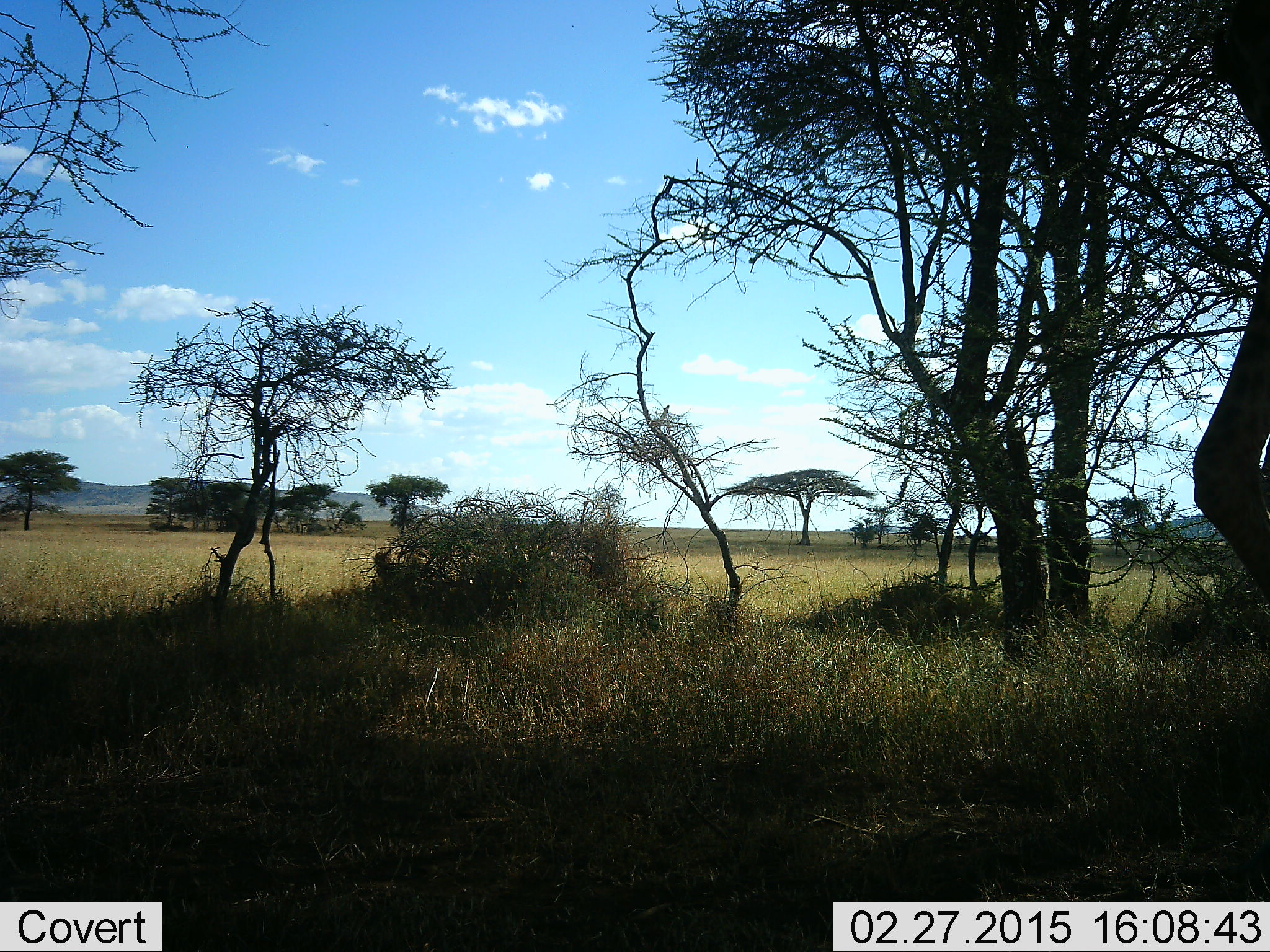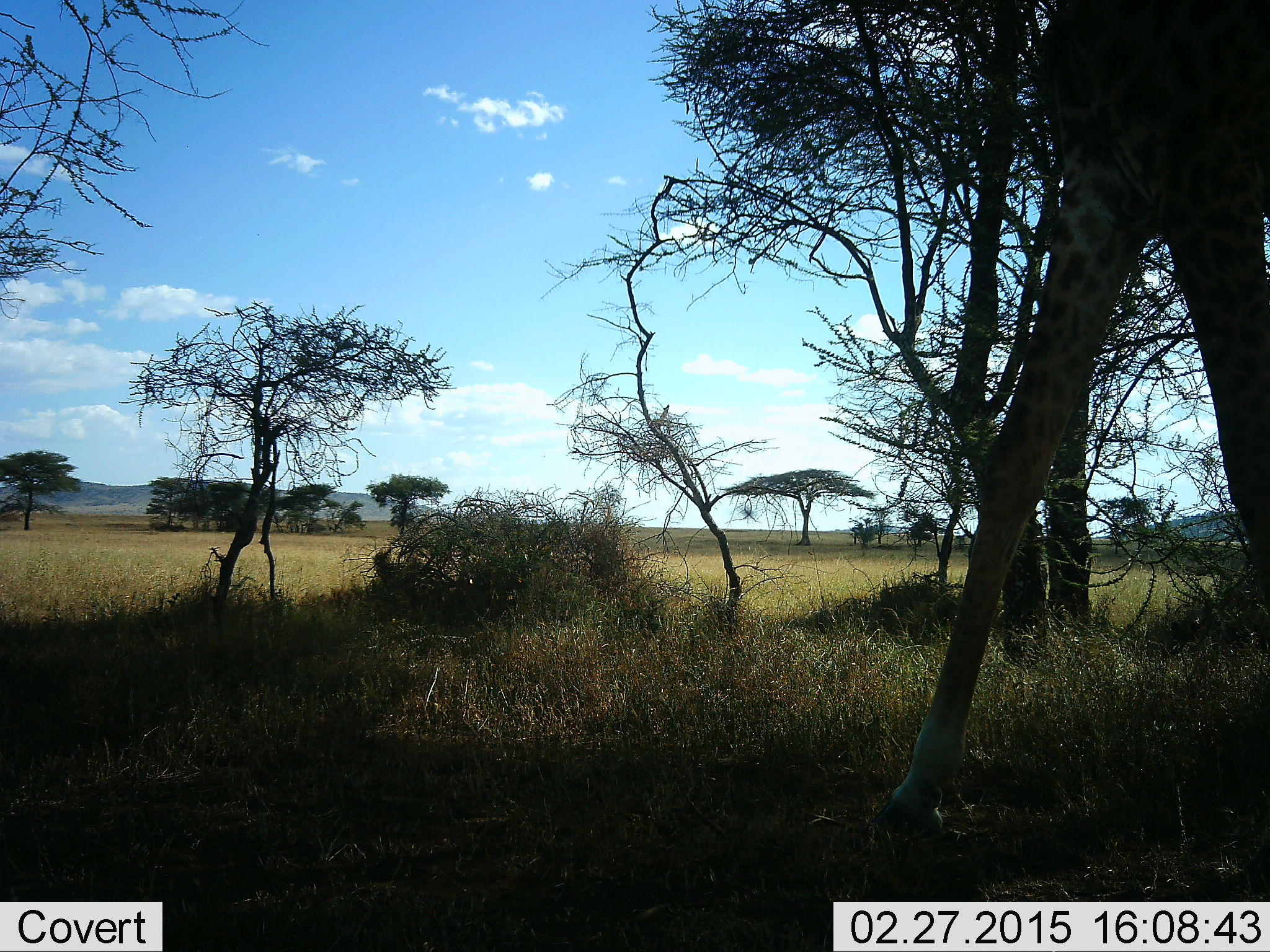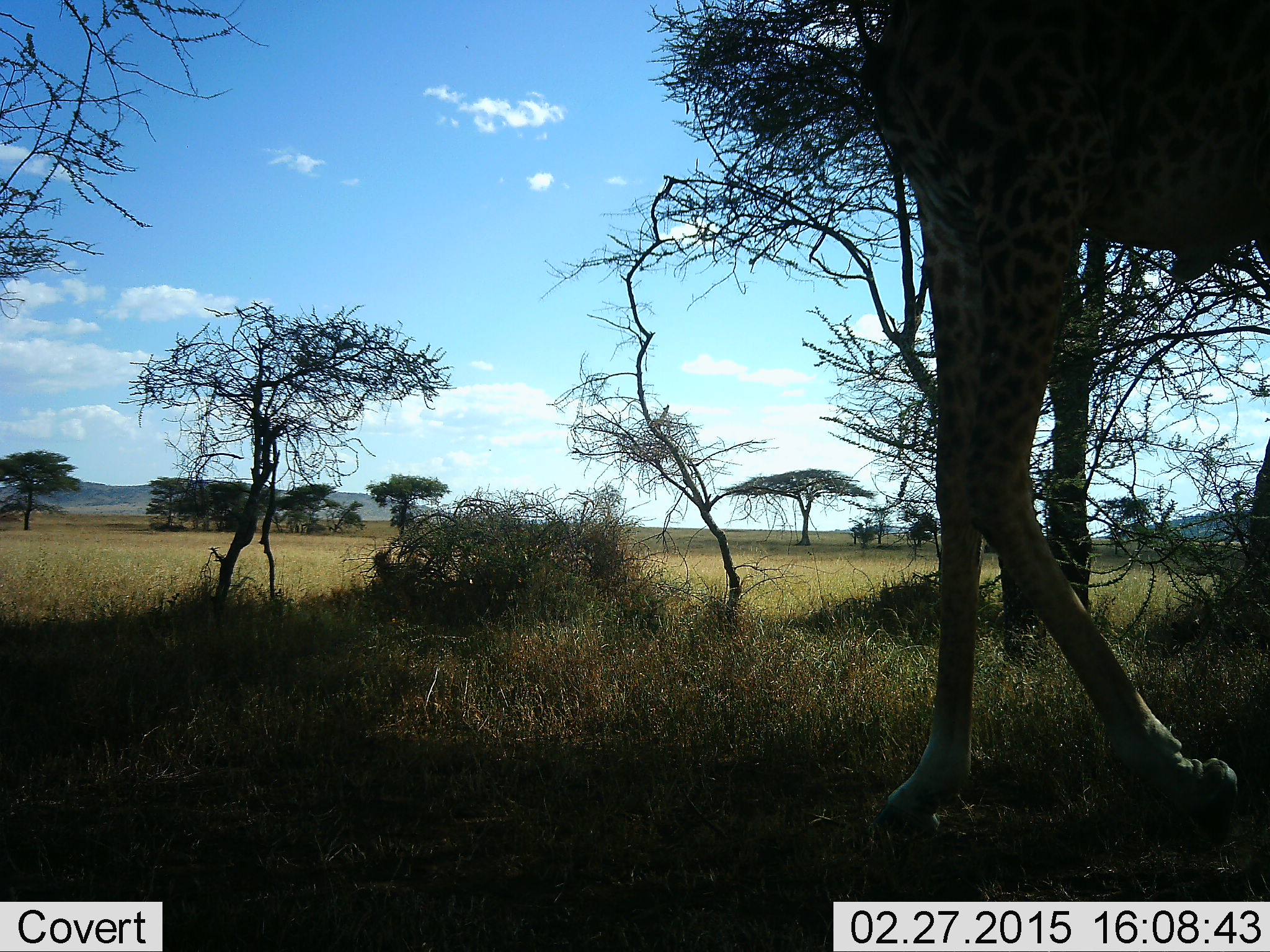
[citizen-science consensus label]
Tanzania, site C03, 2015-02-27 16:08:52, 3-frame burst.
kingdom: Animalia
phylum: Chordata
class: Mammalia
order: Artiodactyla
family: Giraffidae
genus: Giraffa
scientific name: Giraffa camelopardalis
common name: giraffe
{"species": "giraffe (Giraffa camelopardalis)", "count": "1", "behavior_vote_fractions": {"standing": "23%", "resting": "0%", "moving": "85%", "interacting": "0%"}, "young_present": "0%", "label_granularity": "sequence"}